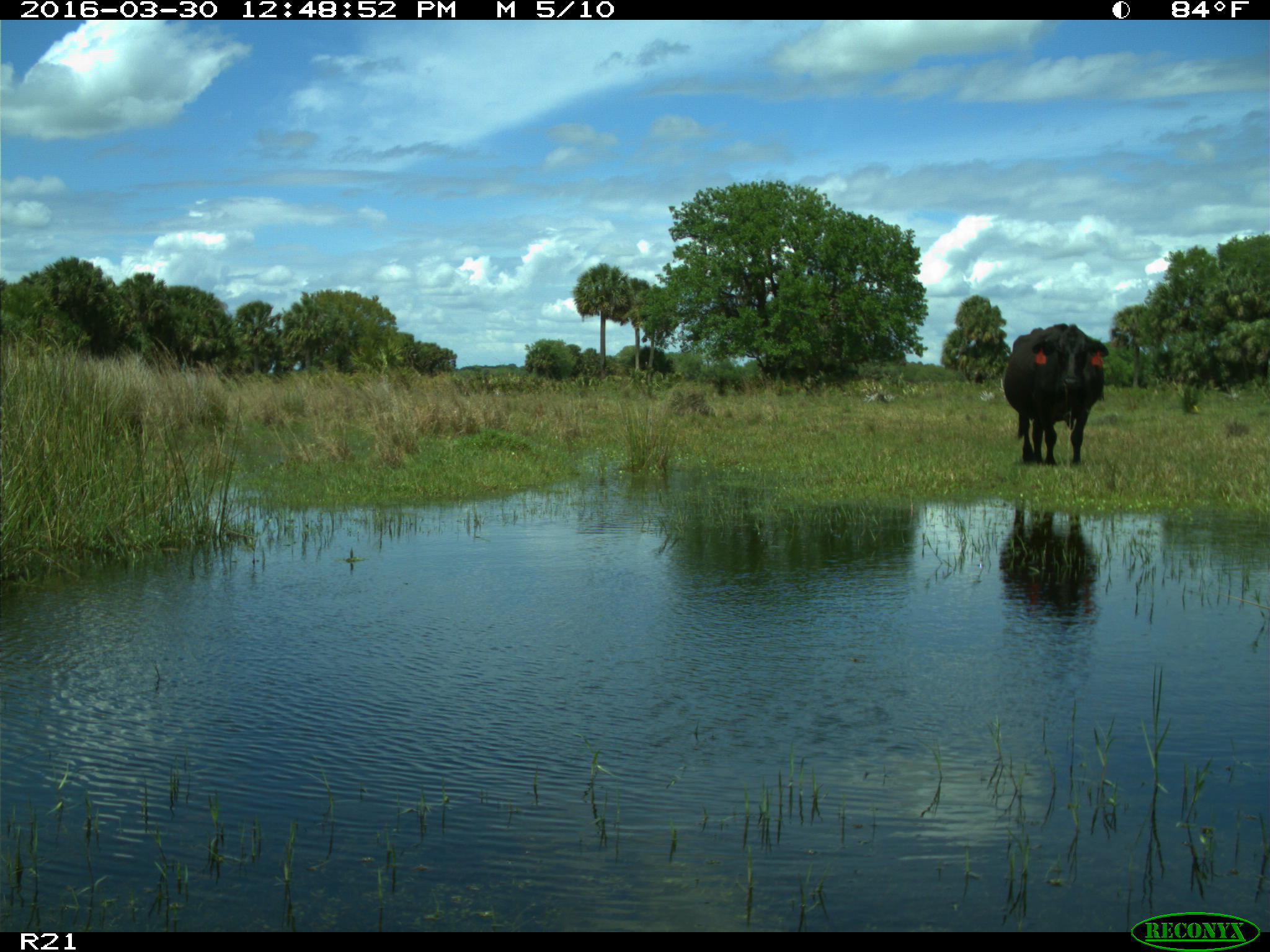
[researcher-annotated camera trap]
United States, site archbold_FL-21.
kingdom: Animalia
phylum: Chordata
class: Mammalia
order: Artiodactyla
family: Bovidae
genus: Bos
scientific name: Bos taurus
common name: domestic cow